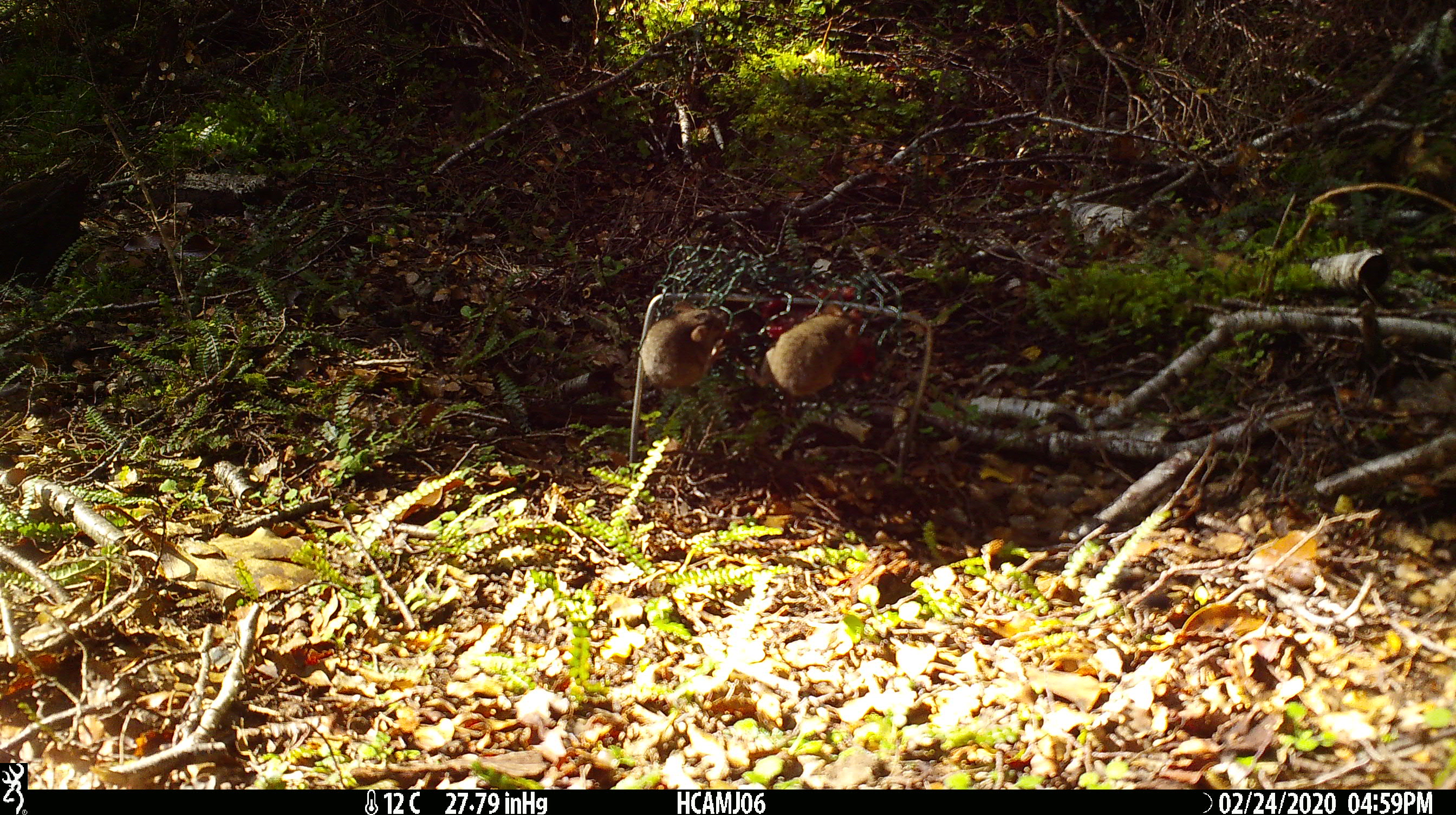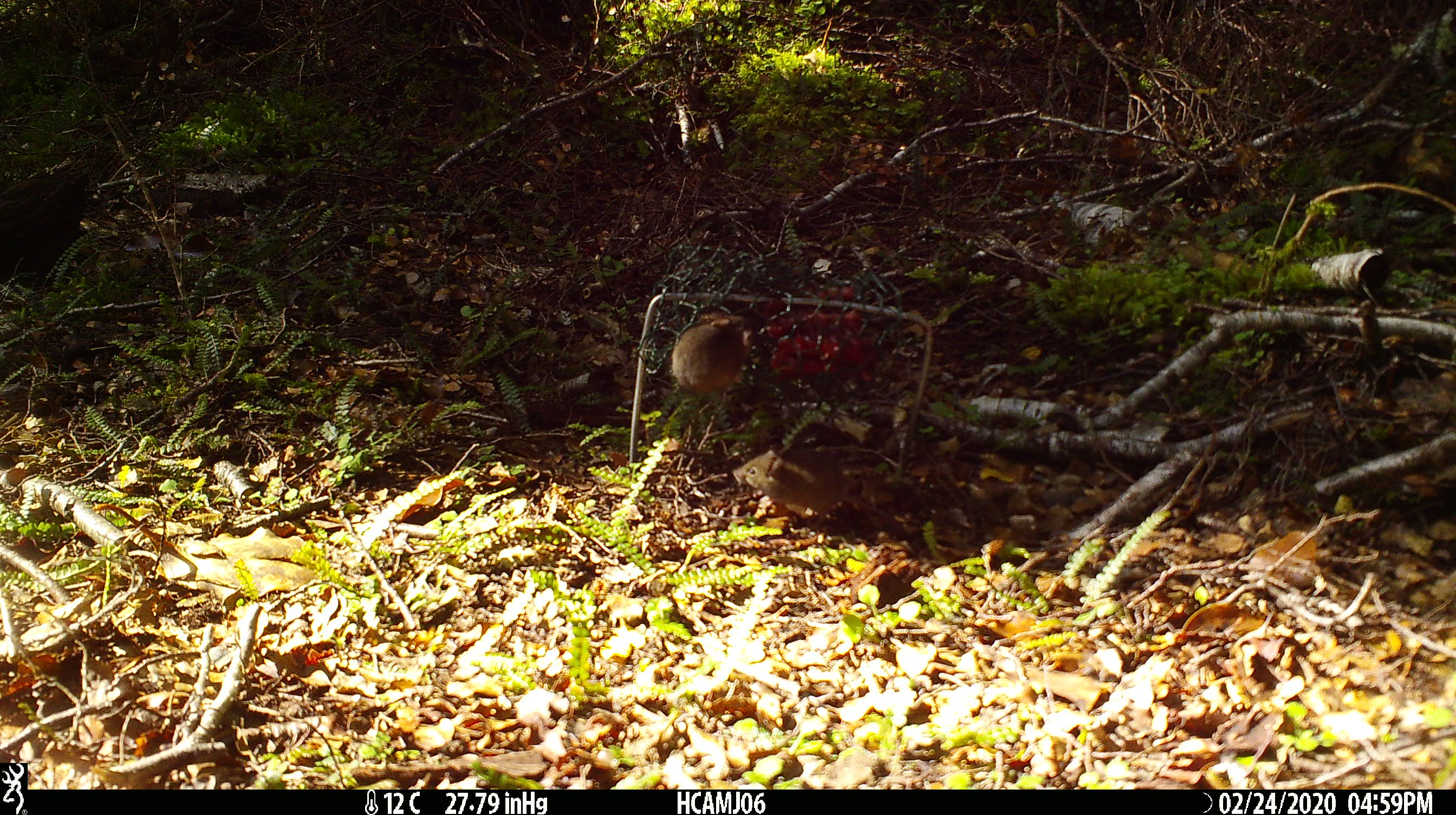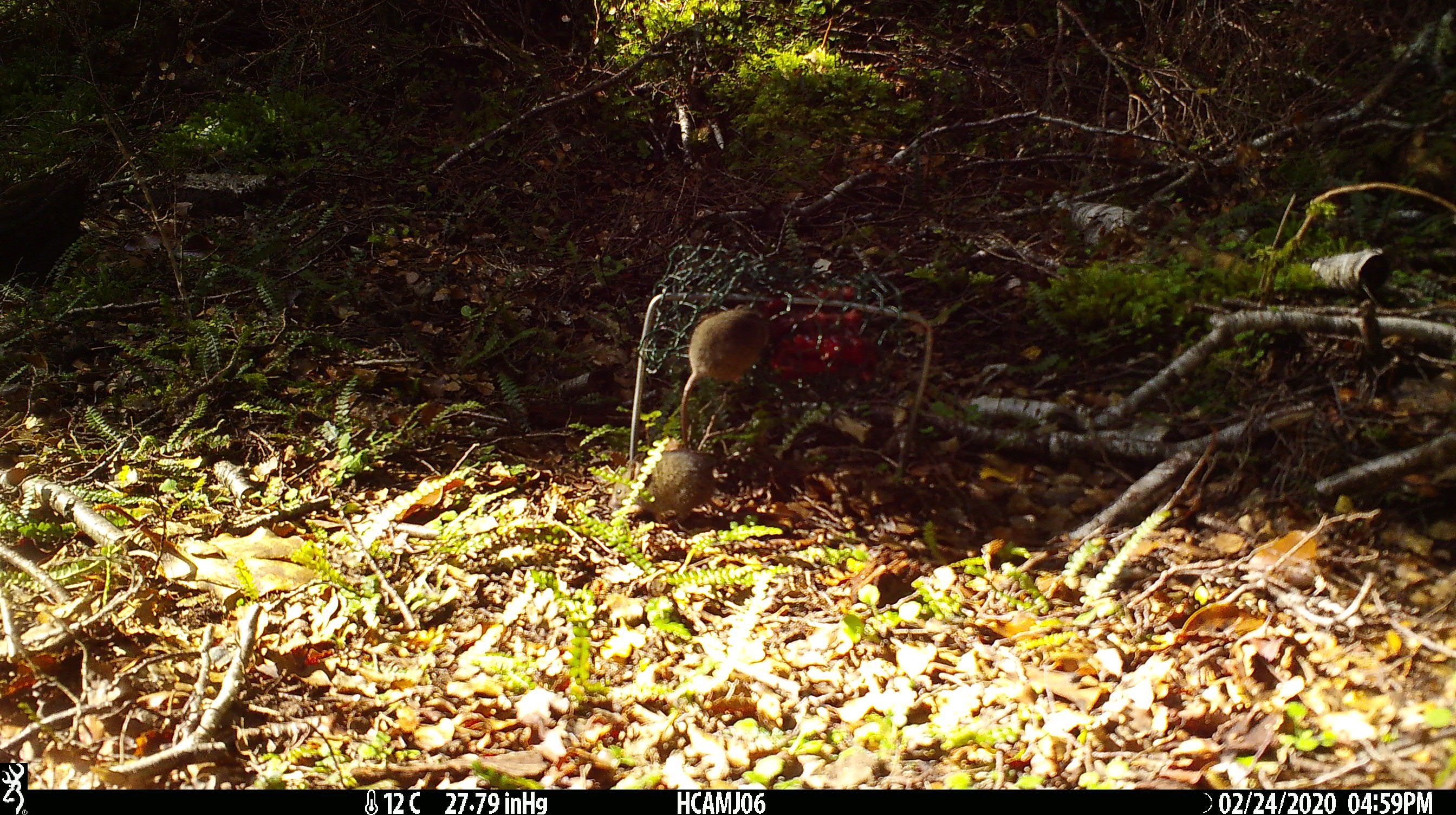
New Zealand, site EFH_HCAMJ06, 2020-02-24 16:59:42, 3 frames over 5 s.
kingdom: Animalia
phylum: Chordata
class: Mammalia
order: Rodentia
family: Muridae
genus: Mus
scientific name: Mus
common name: mouse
Mouse (Mus).